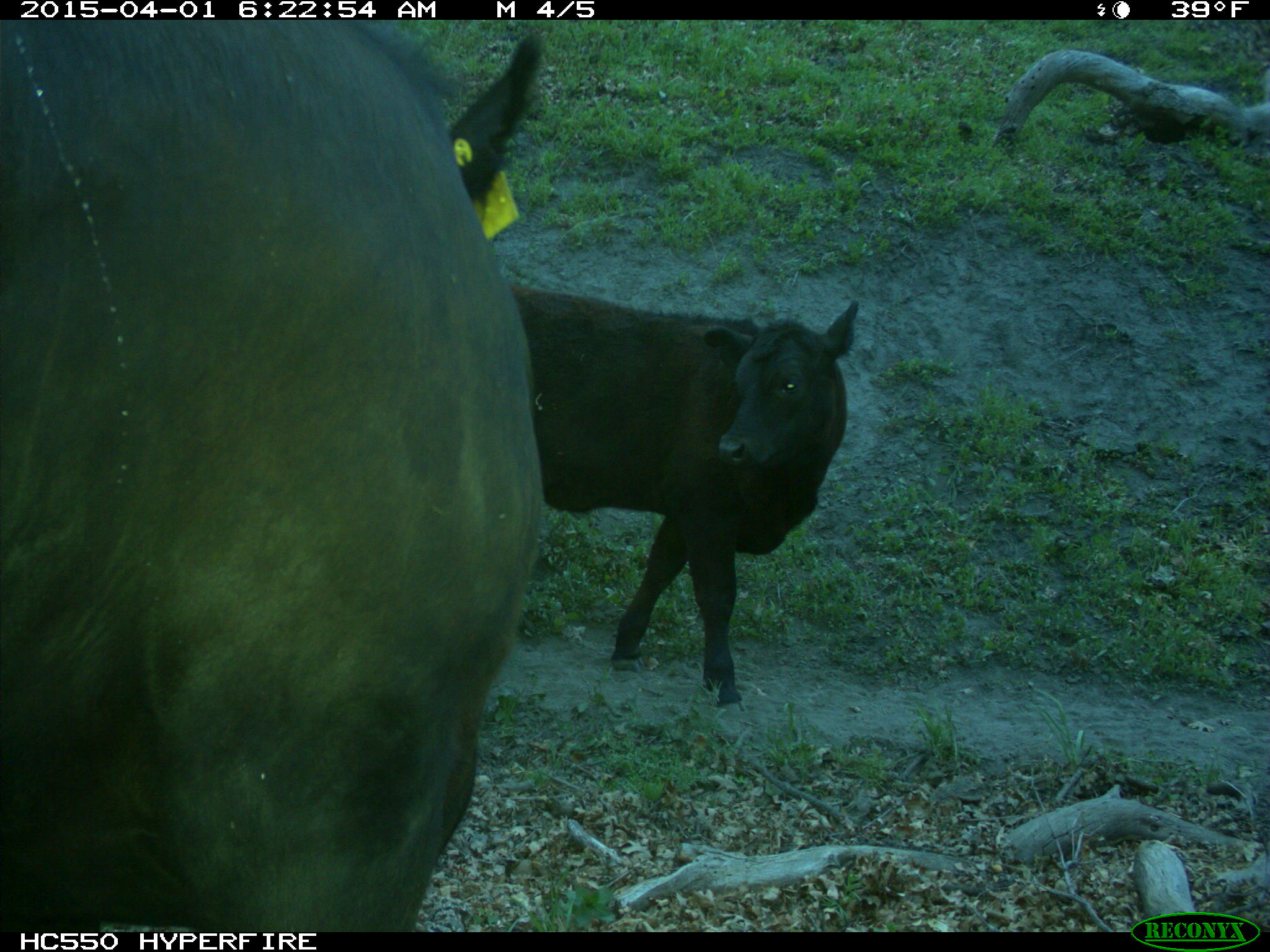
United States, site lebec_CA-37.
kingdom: Animalia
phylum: Chordata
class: Mammalia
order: Artiodactyla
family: Bovidae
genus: Bos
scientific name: Bos taurus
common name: domestic cow